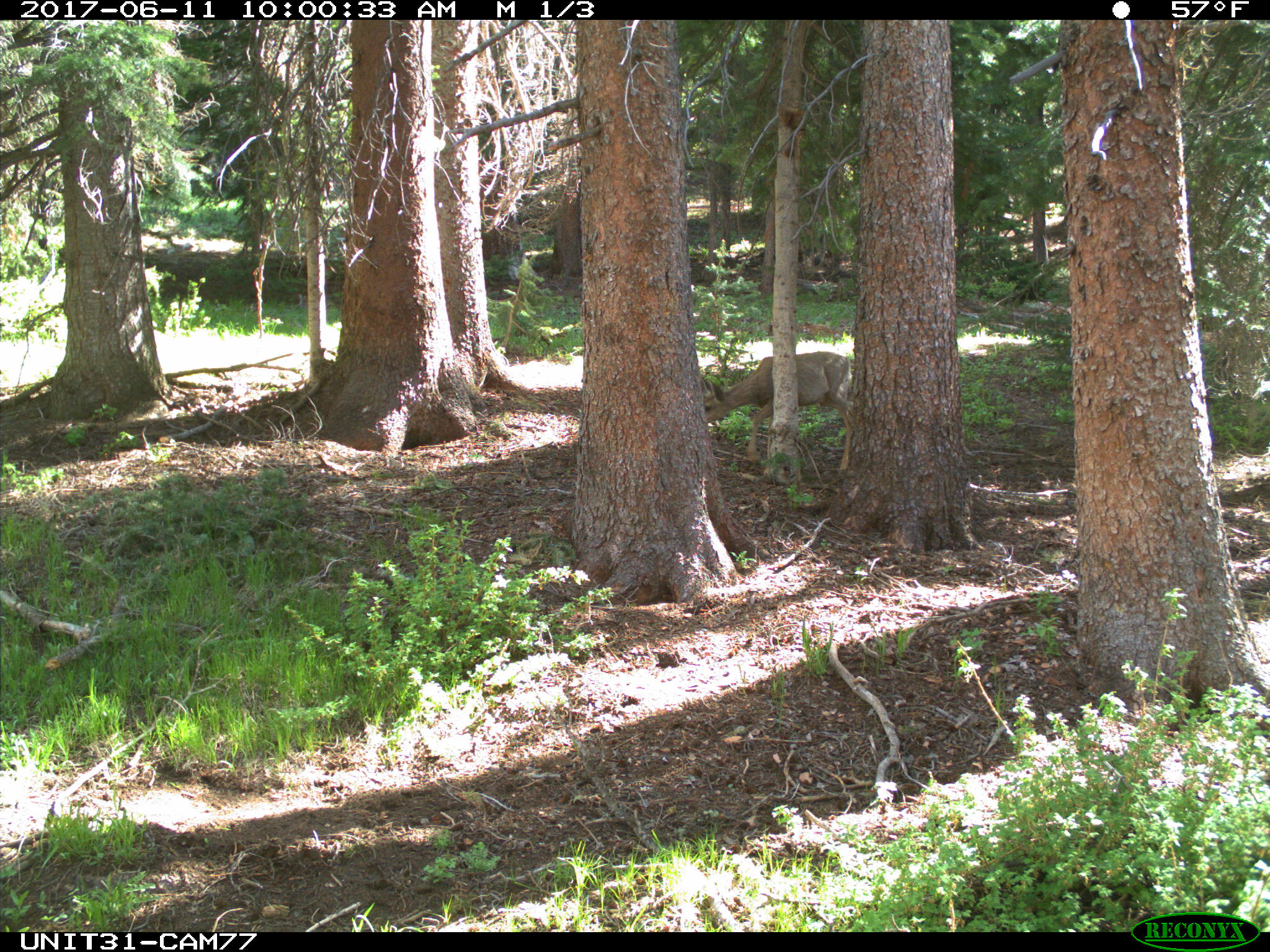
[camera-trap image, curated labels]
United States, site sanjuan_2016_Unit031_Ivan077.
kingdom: Animalia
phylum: Chordata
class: Mammalia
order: Artiodactyla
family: Cervidae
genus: Odocoileus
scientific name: Odocoileus hemionus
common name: mule deer